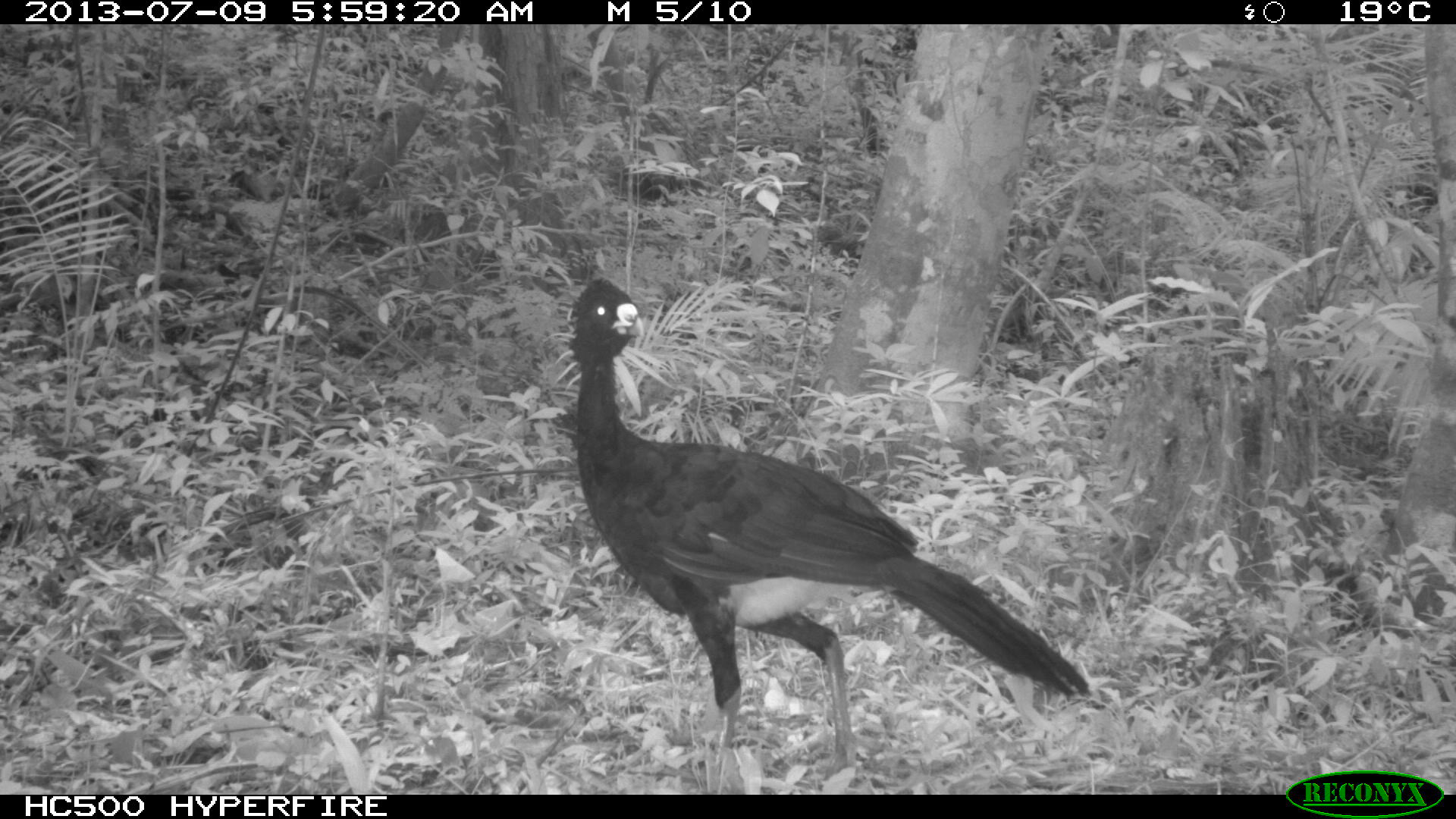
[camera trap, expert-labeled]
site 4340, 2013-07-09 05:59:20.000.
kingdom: Animalia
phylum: Chordata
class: Aves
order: Galliformes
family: Cracidae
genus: Crax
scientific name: Crax rubra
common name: great curassow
Crax rubra (great curassow), count 1, sex male.